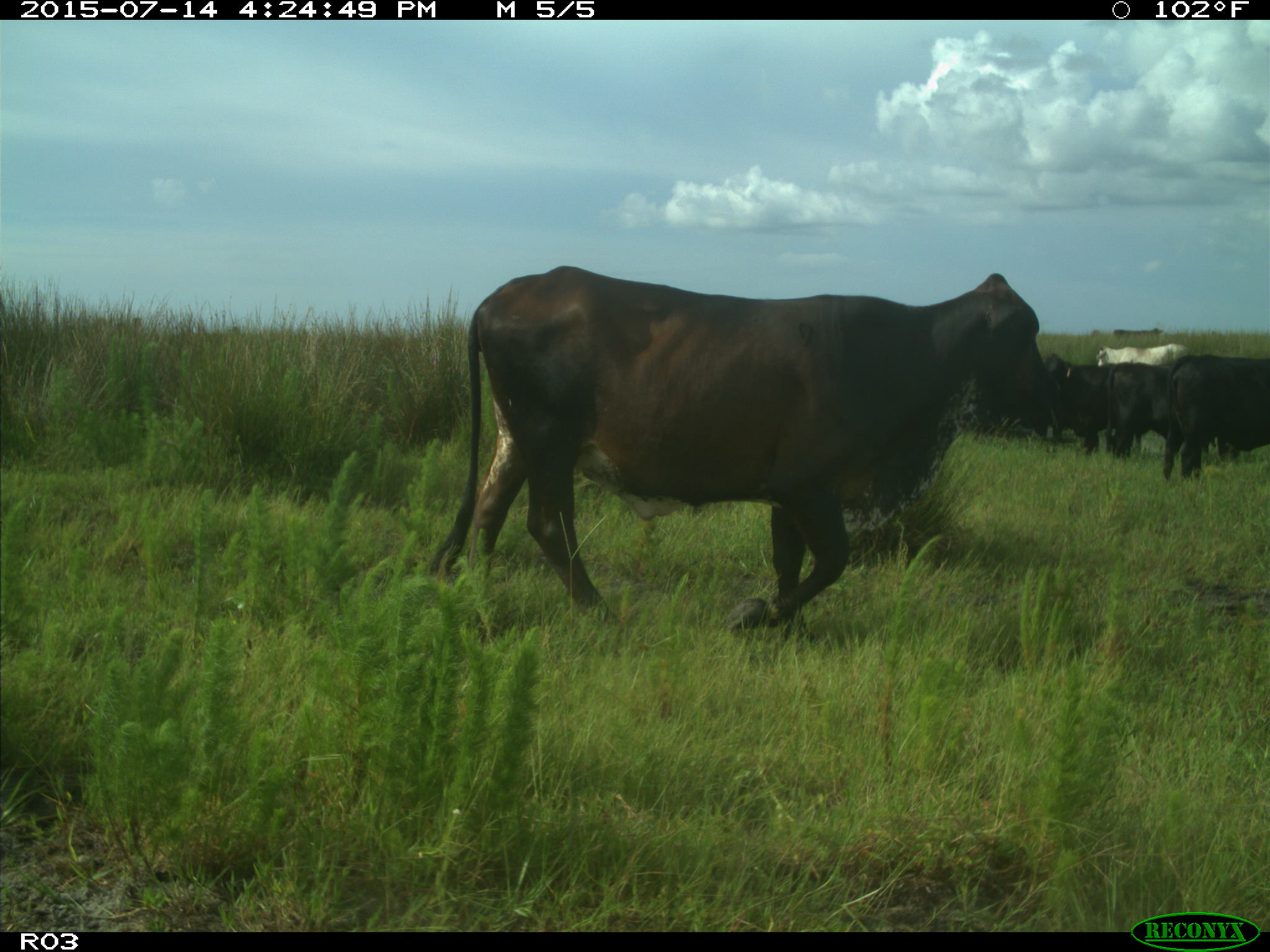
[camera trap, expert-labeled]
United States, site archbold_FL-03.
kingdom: Animalia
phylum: Chordata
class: Mammalia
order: Artiodactyla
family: Bovidae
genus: Bos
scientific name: Bos taurus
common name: domestic cow